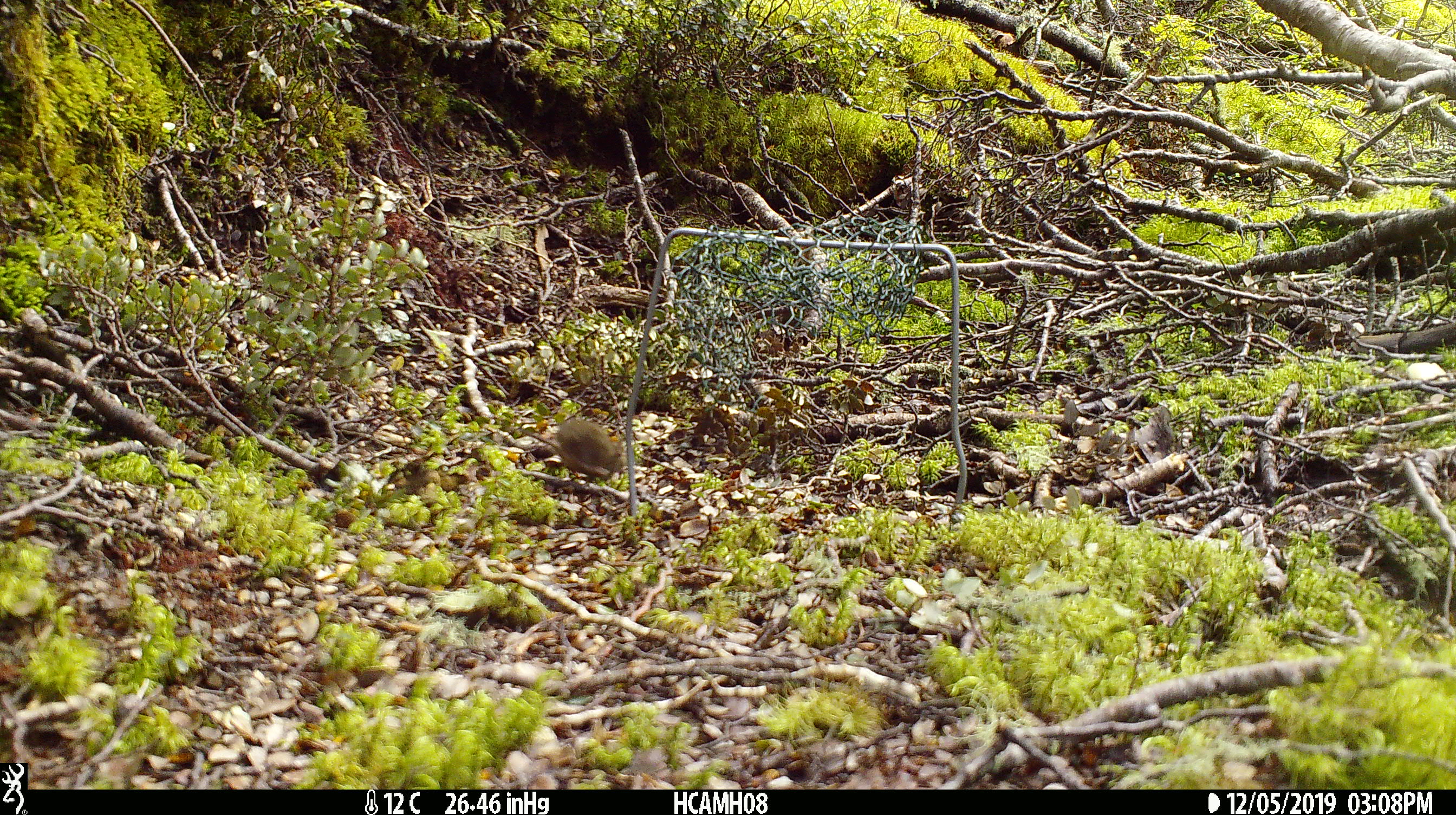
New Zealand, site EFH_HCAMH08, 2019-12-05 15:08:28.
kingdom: Animalia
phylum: Chordata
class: Mammalia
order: Rodentia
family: Muridae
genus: Mus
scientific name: Mus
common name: mouse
Mouse (Mus).